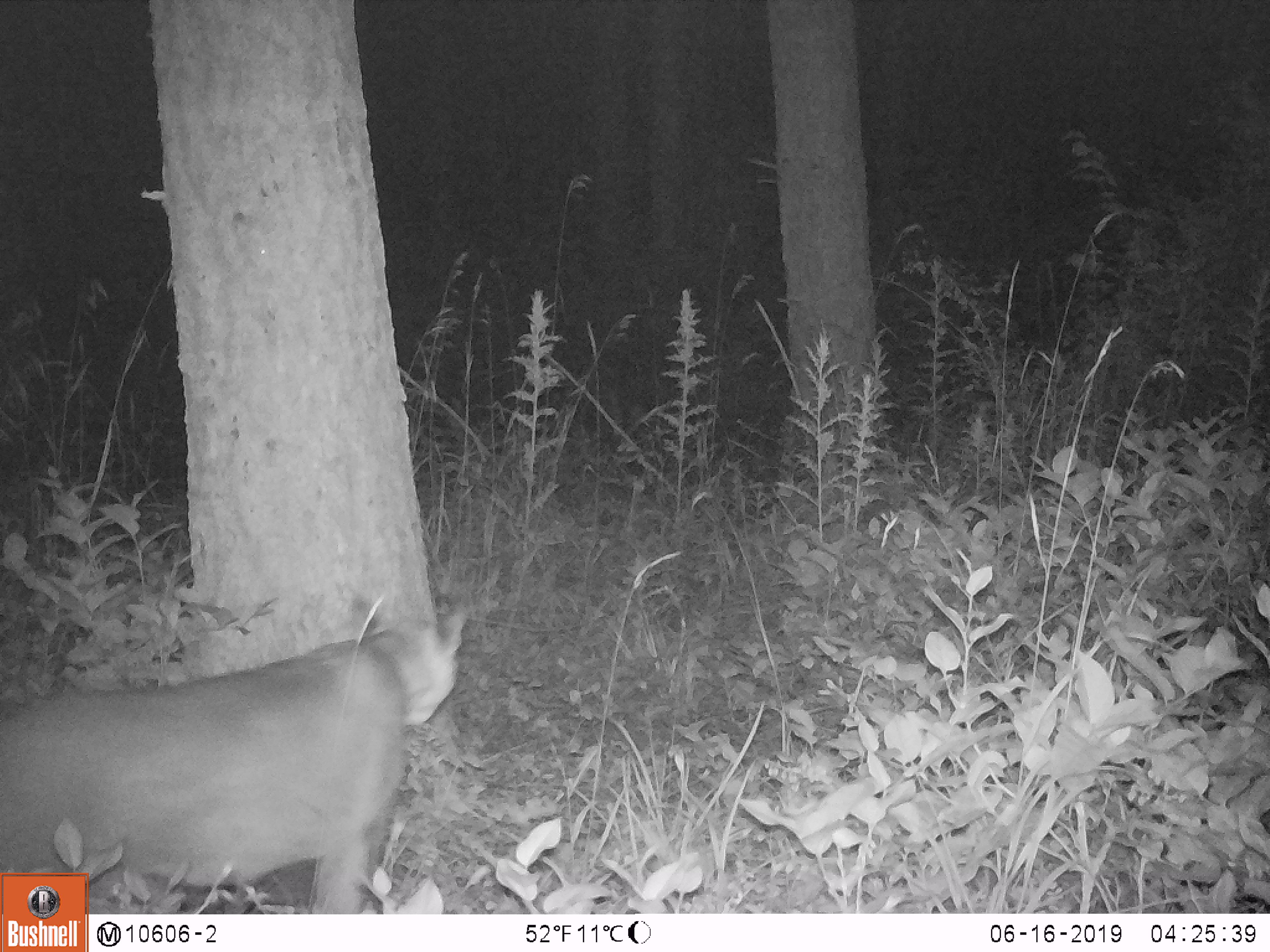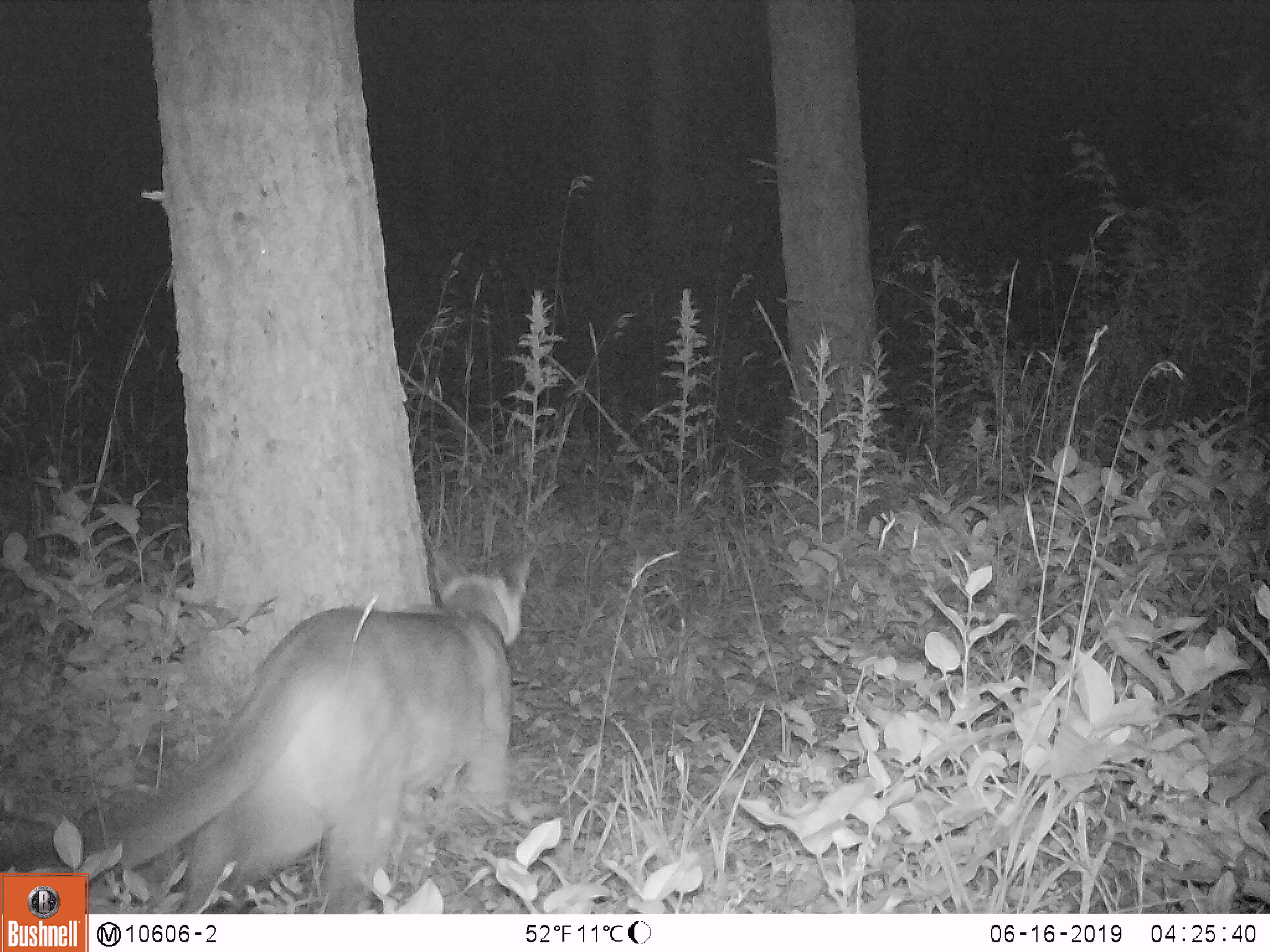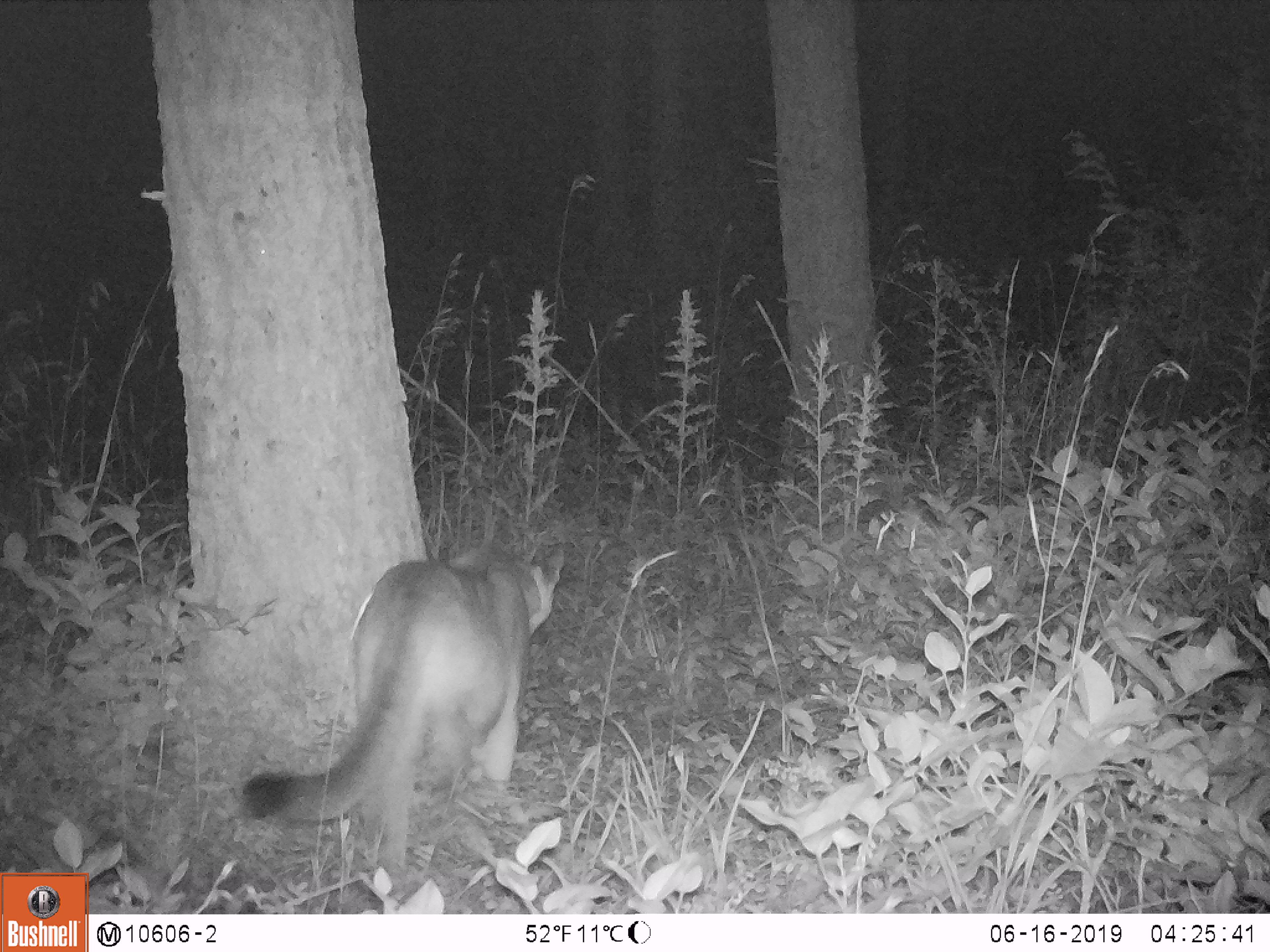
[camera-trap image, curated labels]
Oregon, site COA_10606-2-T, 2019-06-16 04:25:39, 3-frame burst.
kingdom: Animalia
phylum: Chordata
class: Mammalia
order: Carnivora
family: Felidae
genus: Puma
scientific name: Puma concolor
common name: cougar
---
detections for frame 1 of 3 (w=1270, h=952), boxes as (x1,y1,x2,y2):
cougar: (2,581,482,869); (92,585,475,909)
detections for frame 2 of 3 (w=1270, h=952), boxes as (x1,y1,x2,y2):
cougar: (94,529,552,908)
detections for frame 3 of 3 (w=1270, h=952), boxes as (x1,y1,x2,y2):
cougar: (227,514,585,890)